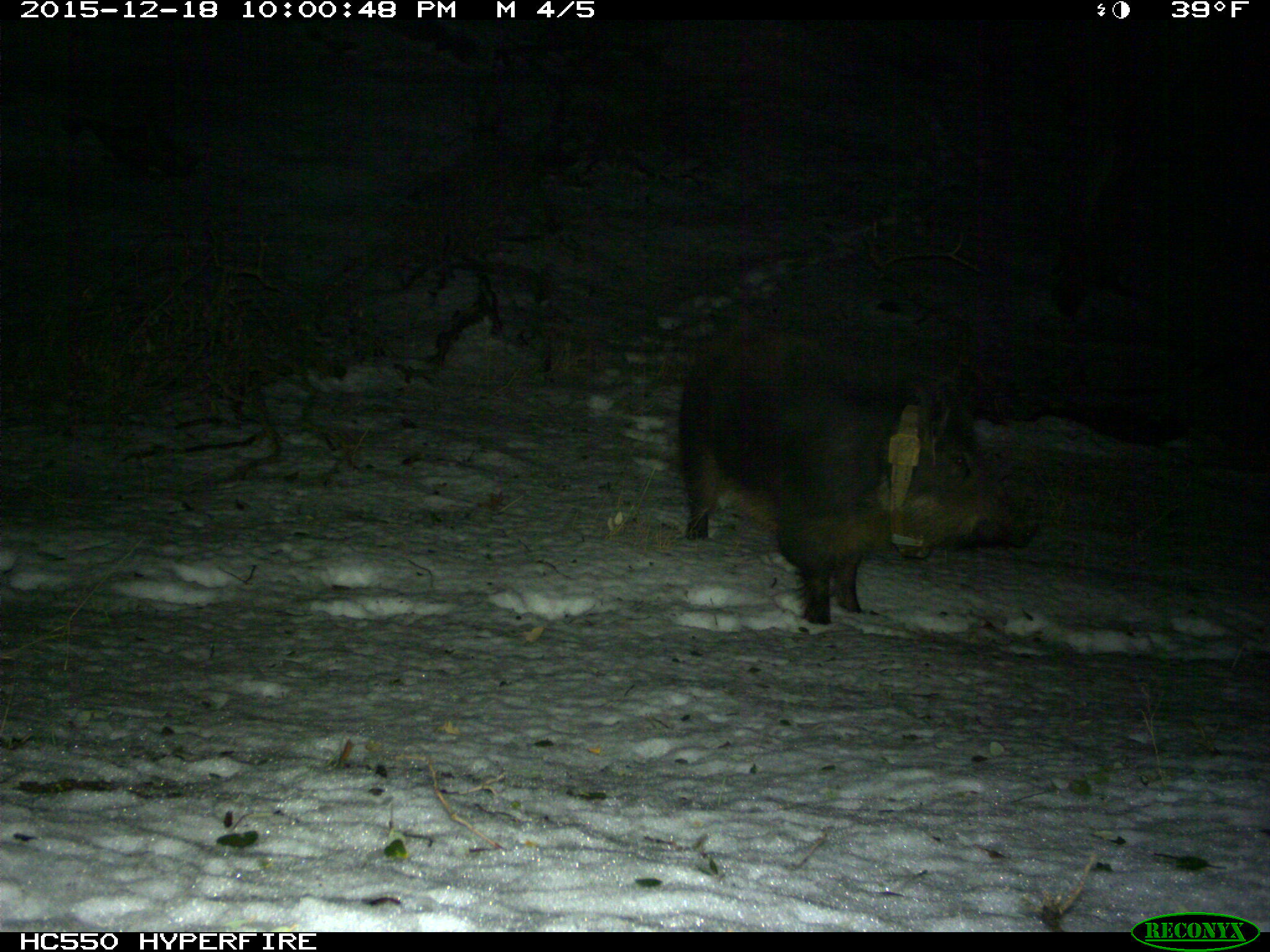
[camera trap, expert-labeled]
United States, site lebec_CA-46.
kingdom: Animalia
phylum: Chordata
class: Mammalia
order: Artiodactyla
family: Suidae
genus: Sus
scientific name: Sus scrofa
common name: wild boar